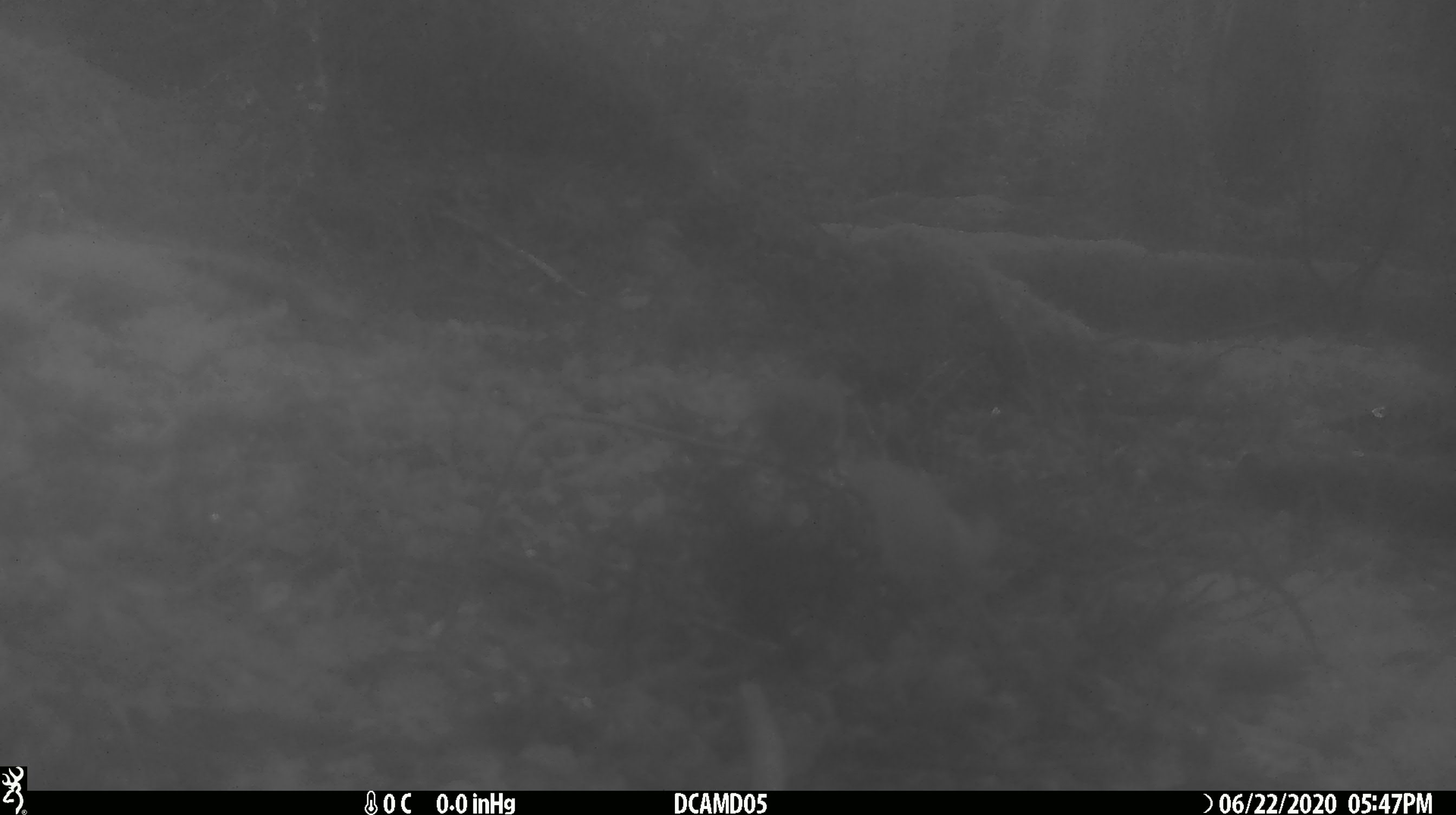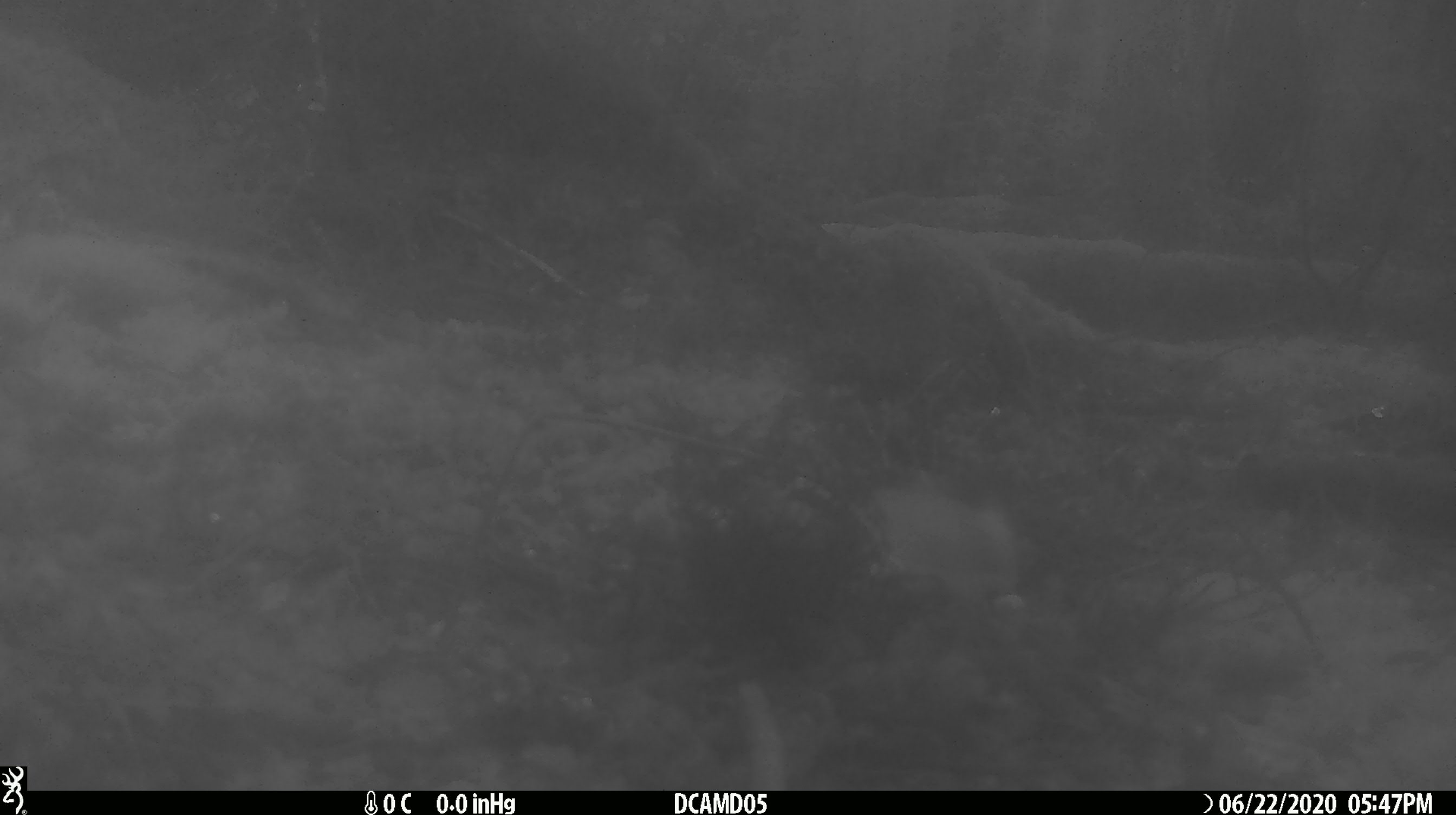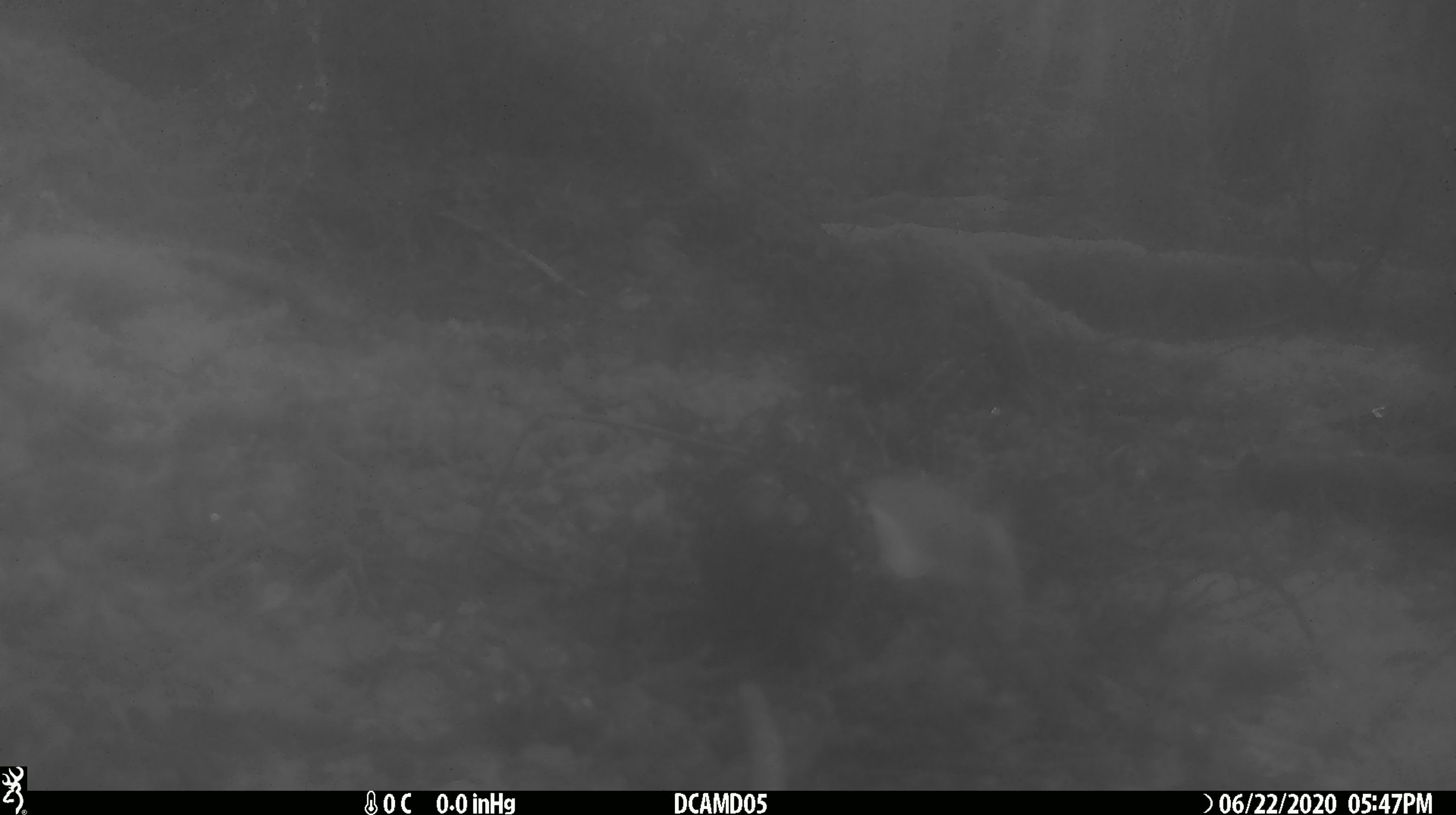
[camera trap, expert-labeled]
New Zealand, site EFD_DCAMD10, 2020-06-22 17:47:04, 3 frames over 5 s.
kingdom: Animalia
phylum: Chordata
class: Mammalia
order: Carnivora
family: Mustelidae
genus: Mustela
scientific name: Mustela erminea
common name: stoat